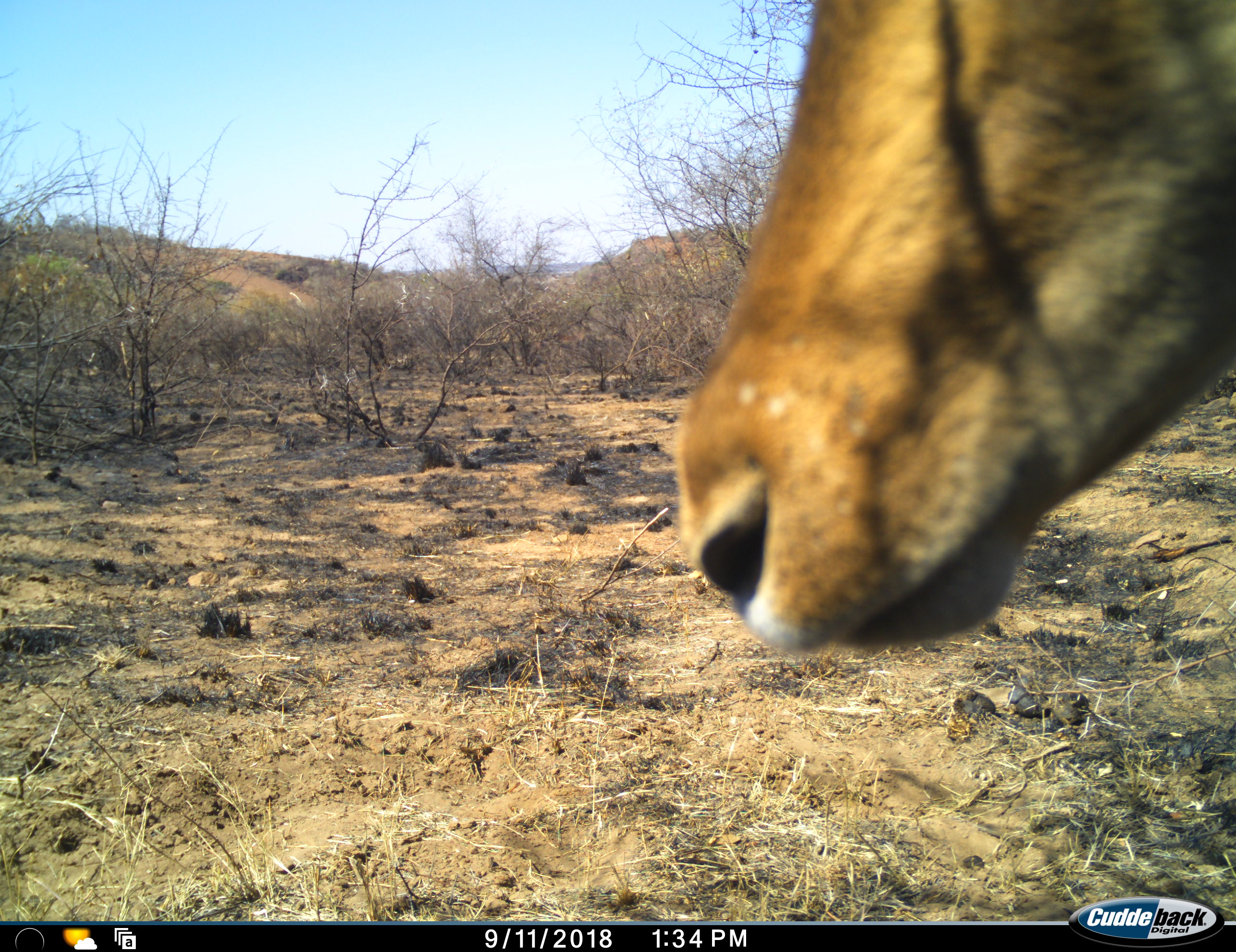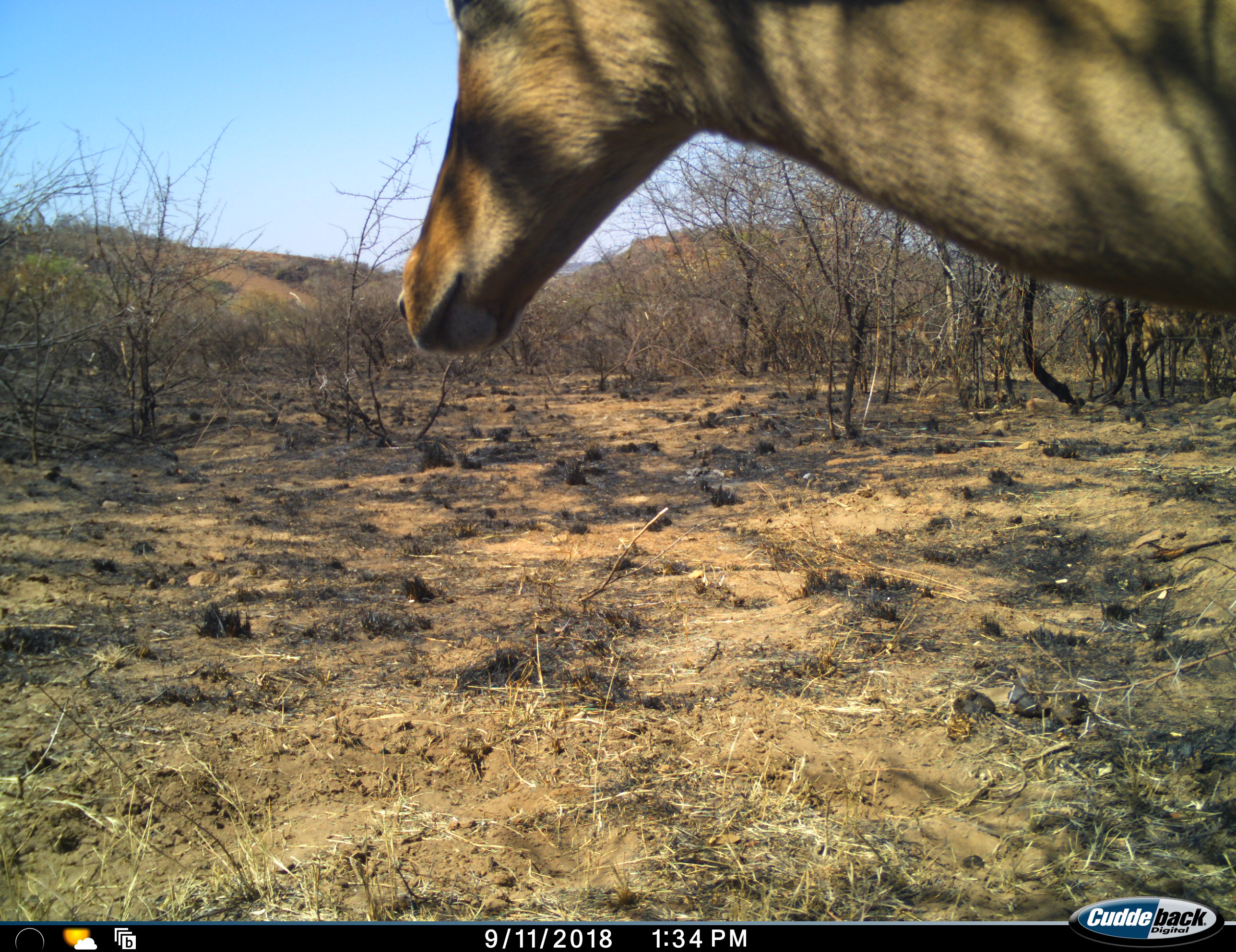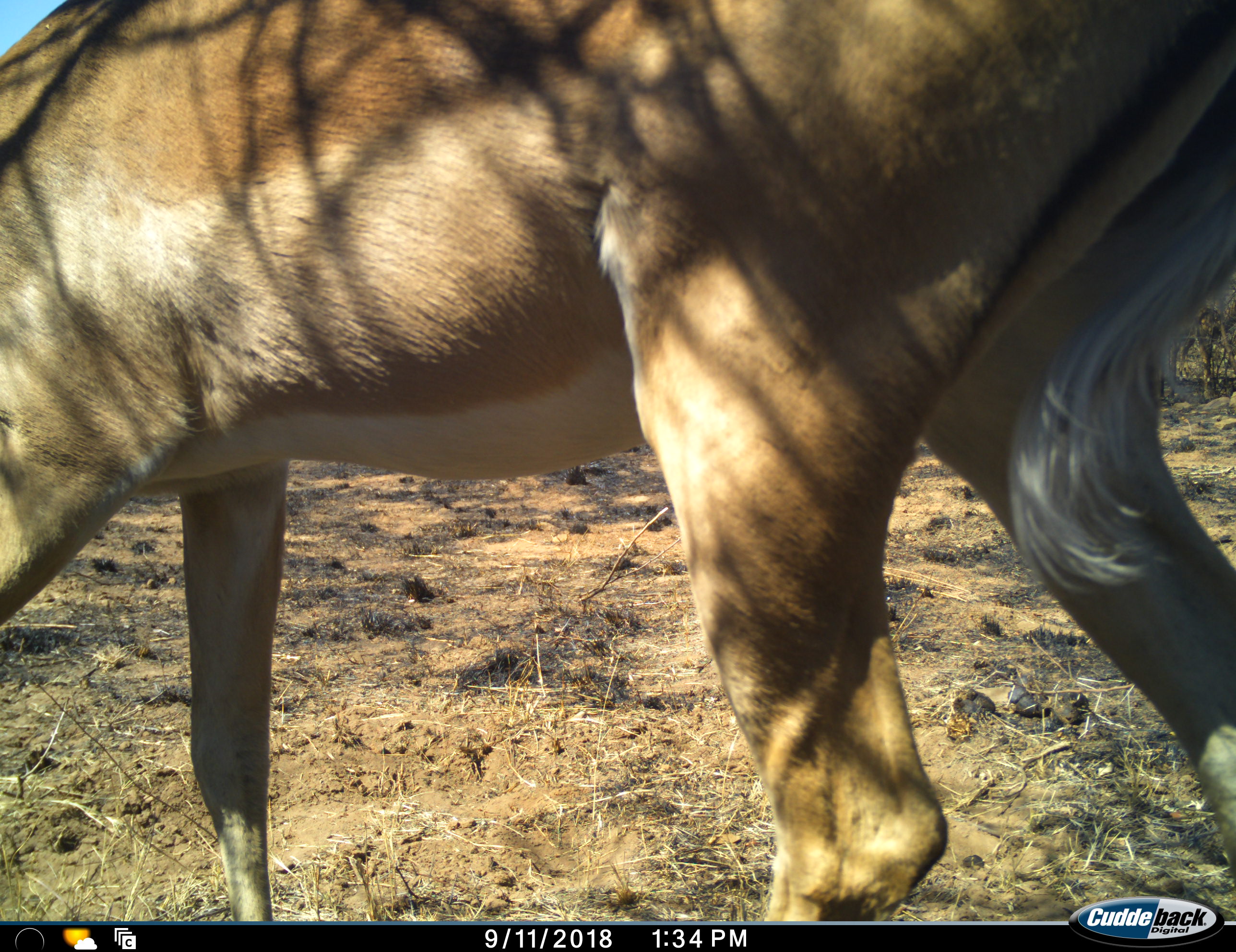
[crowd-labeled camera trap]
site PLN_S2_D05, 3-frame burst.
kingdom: Animalia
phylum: Chordata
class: Mammalia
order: Artiodactyla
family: Bovidae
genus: Aepyceros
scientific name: Aepyceros melampus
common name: impala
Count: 1.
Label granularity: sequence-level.